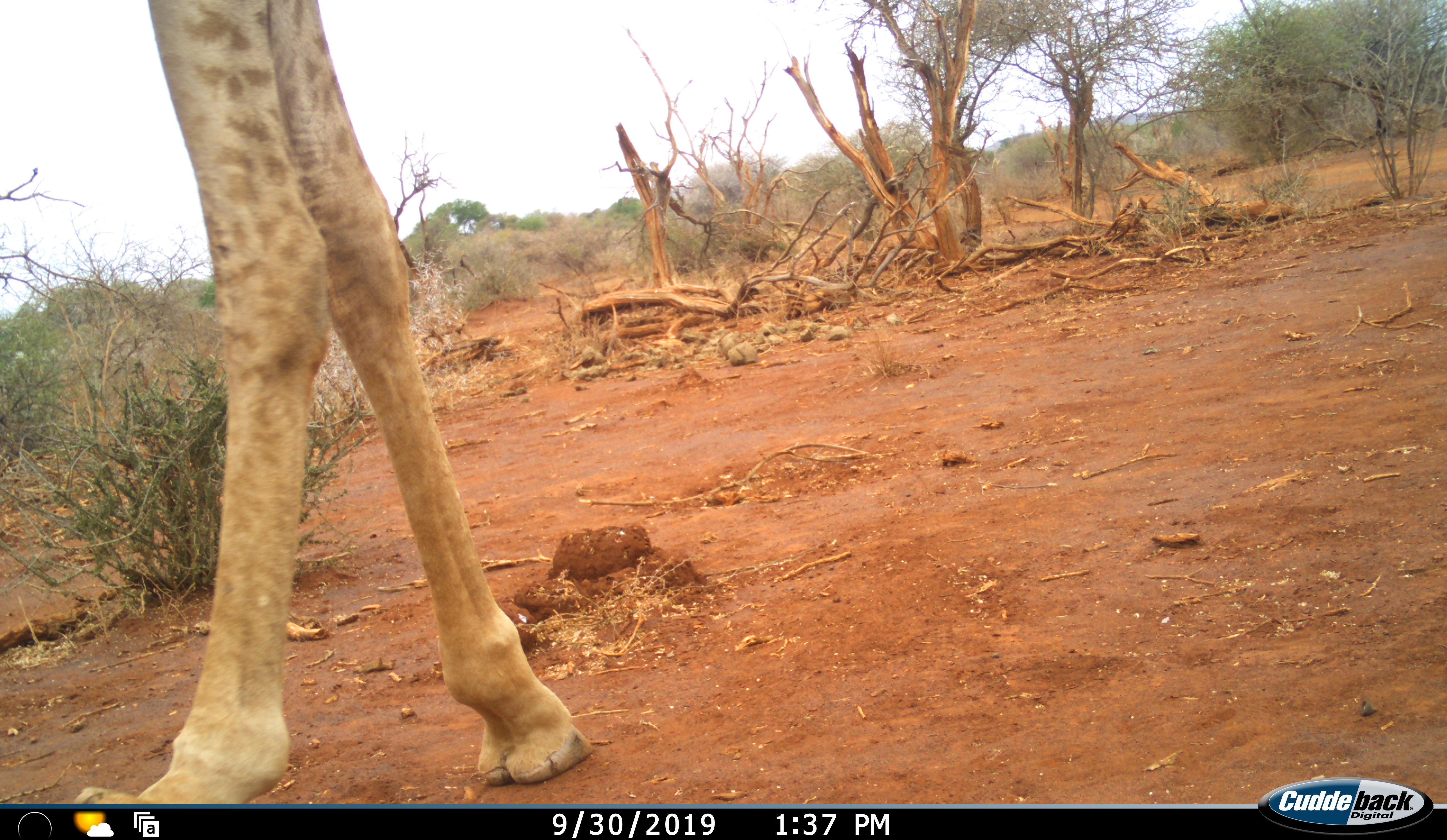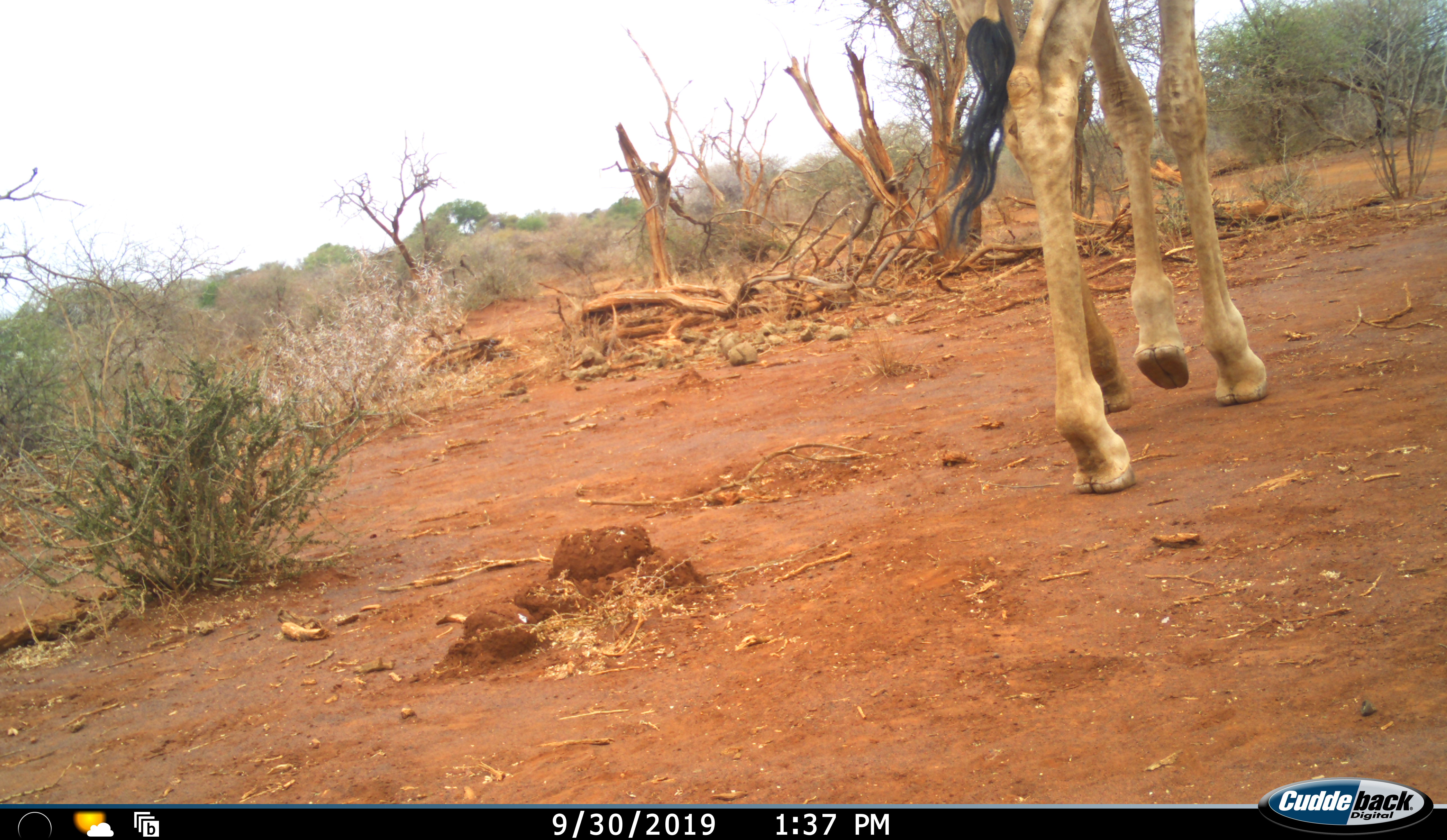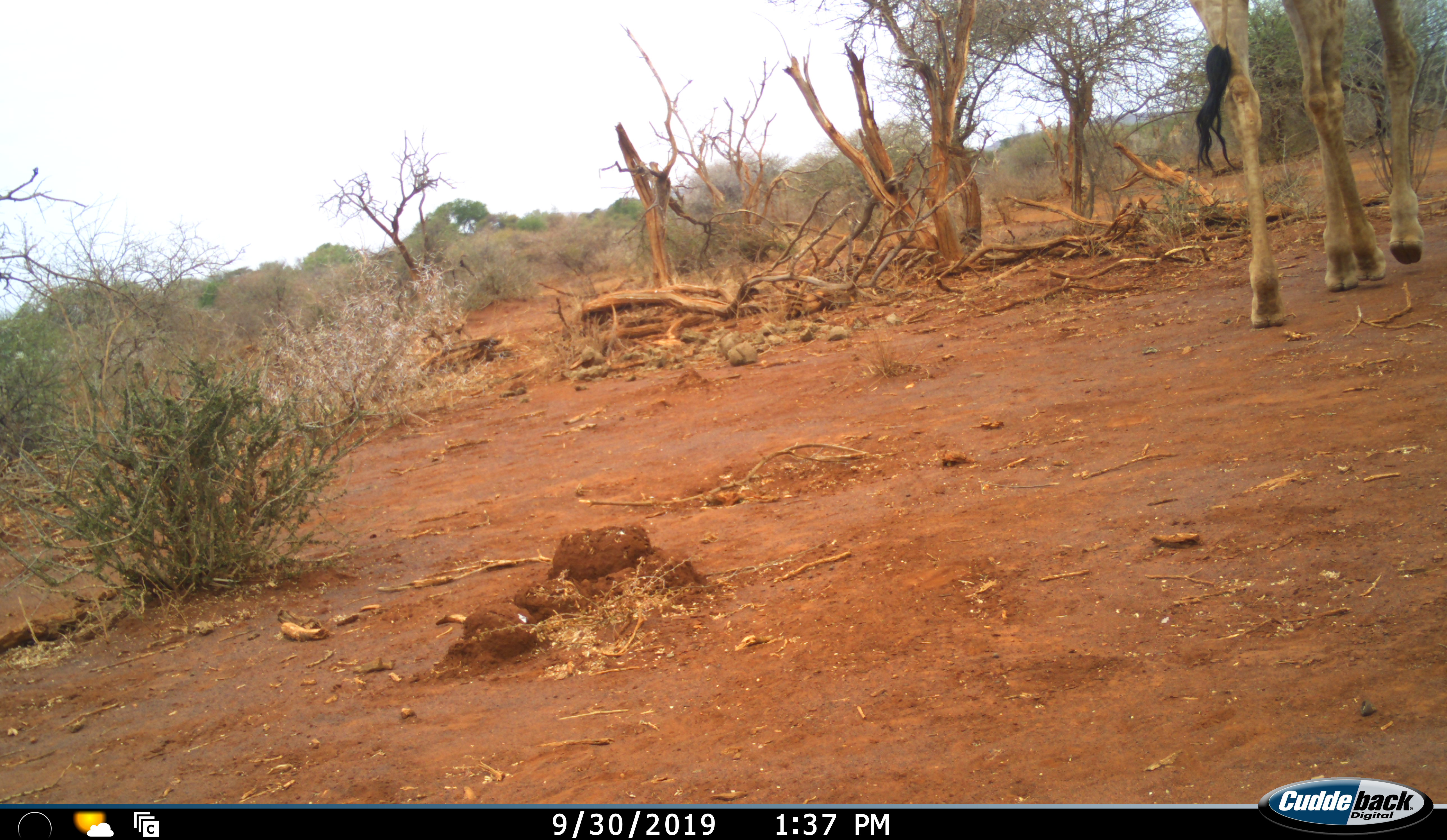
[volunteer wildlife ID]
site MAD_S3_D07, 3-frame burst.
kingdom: Animalia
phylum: Chordata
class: Mammalia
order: Artiodactyla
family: Giraffidae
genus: Giraffa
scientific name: Giraffa camelopardalis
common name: giraffe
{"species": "giraffe (Giraffa camelopardalis)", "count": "1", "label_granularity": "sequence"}